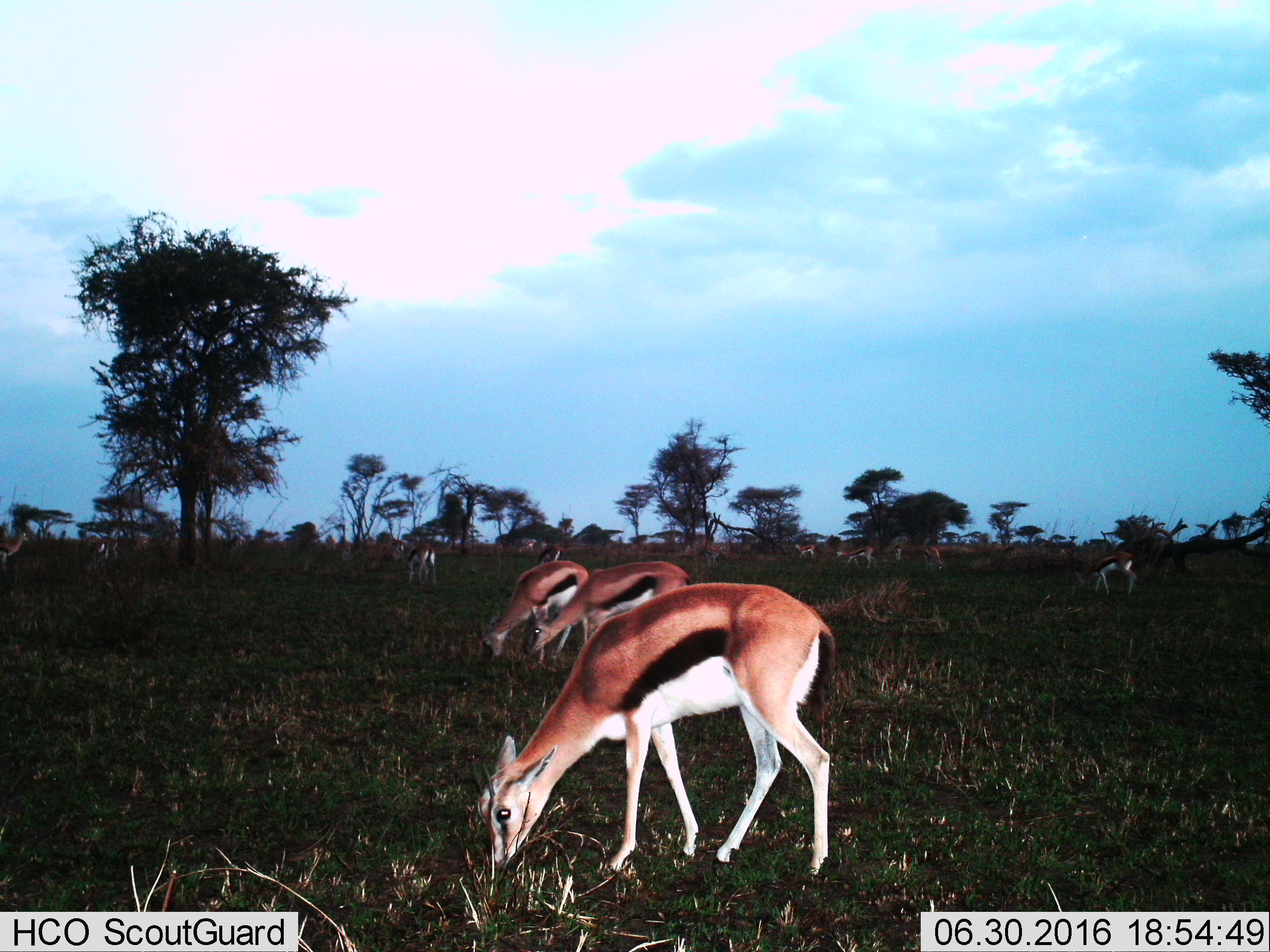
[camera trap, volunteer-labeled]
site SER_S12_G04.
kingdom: Animalia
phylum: Chordata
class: Mammalia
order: Artiodactyla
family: Bovidae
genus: Eudorcas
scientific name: Eudorcas thomsonii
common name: thomson's gazelle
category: gazellethomsons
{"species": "gazellethomsons (thomson's gazelle) (Eudorcas thomsonii)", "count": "11-50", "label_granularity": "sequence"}